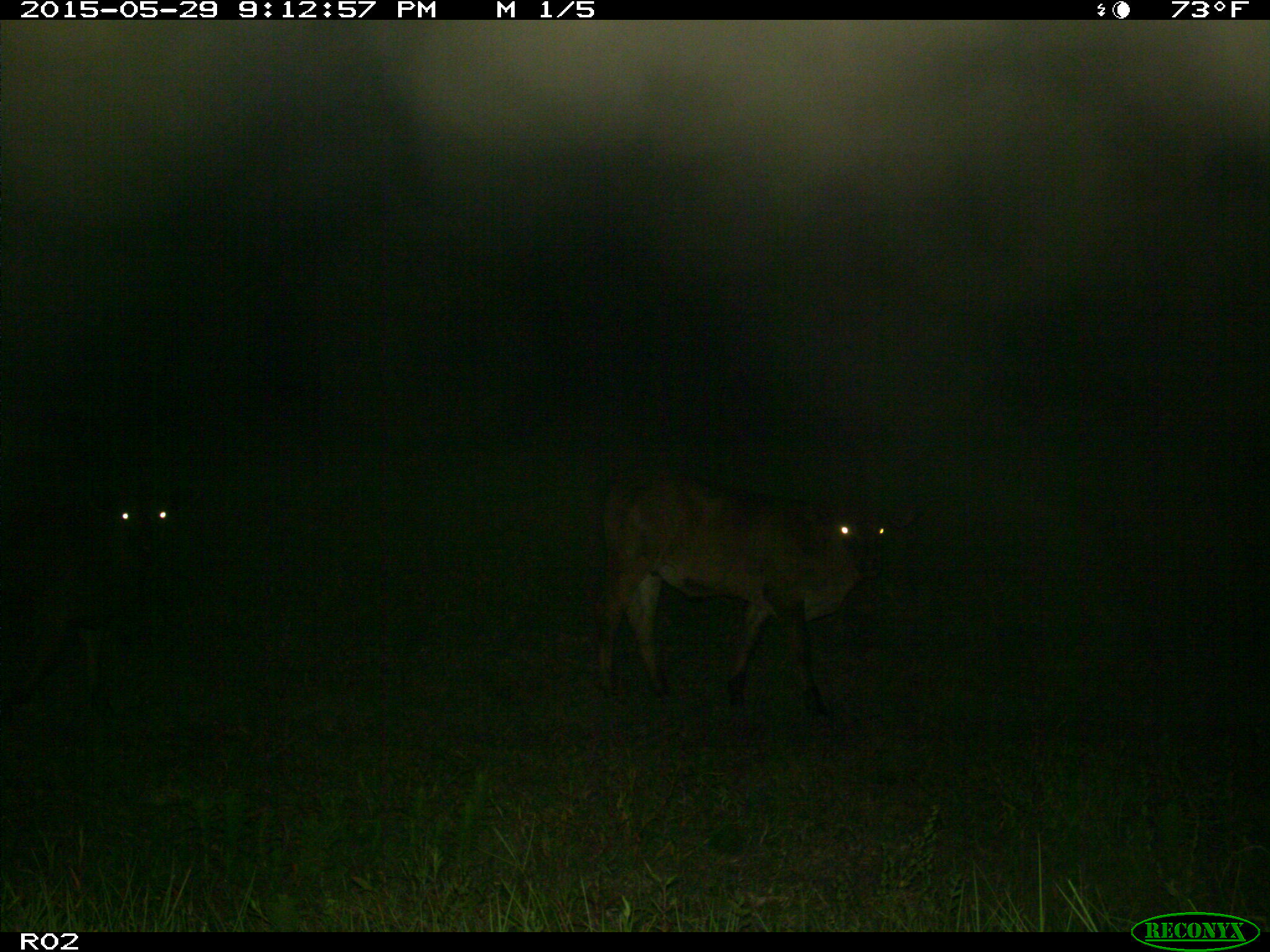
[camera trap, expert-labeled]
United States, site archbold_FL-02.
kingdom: Animalia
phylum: Chordata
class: Mammalia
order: Artiodactyla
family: Bovidae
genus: Bos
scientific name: Bos taurus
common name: domestic cow